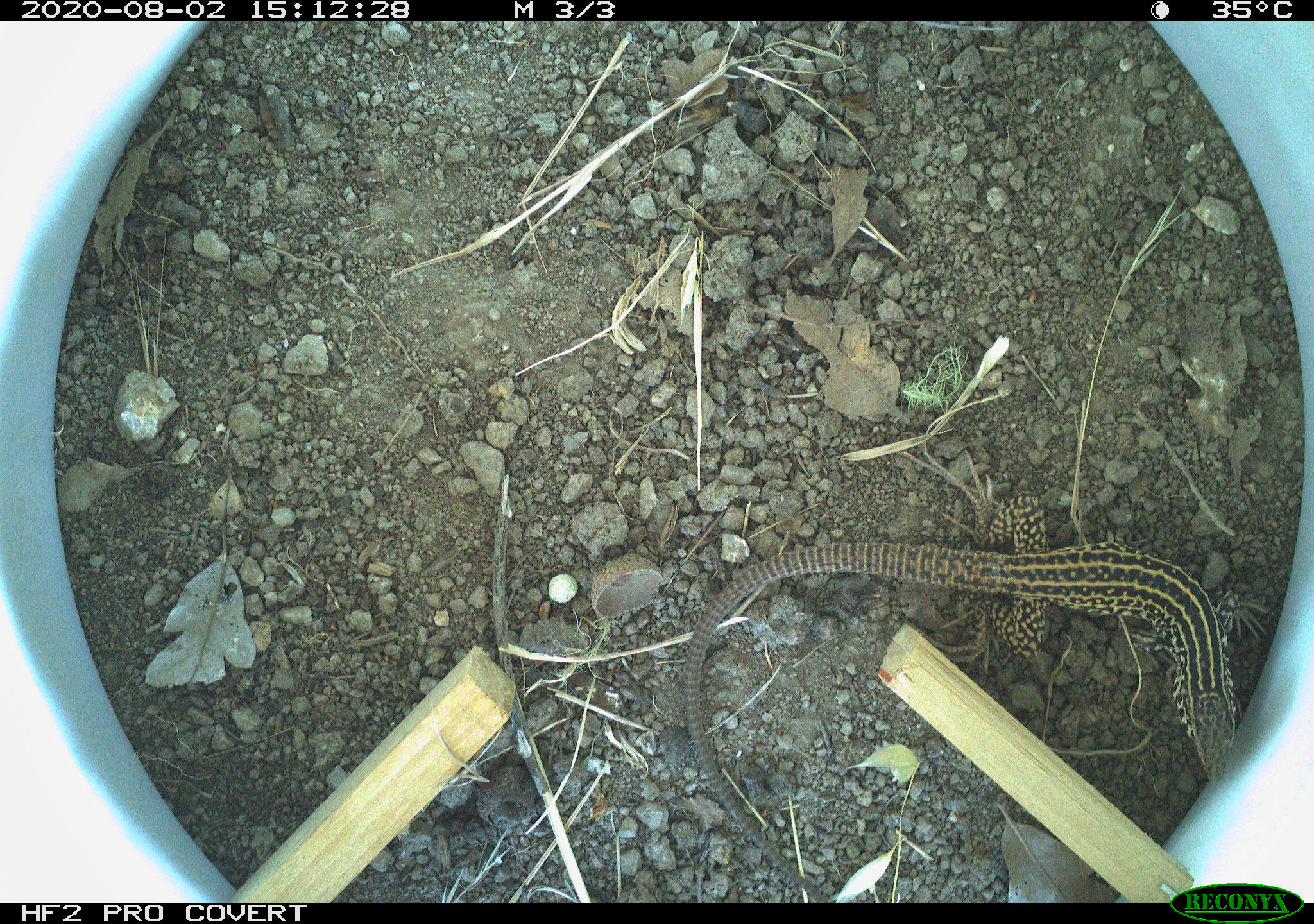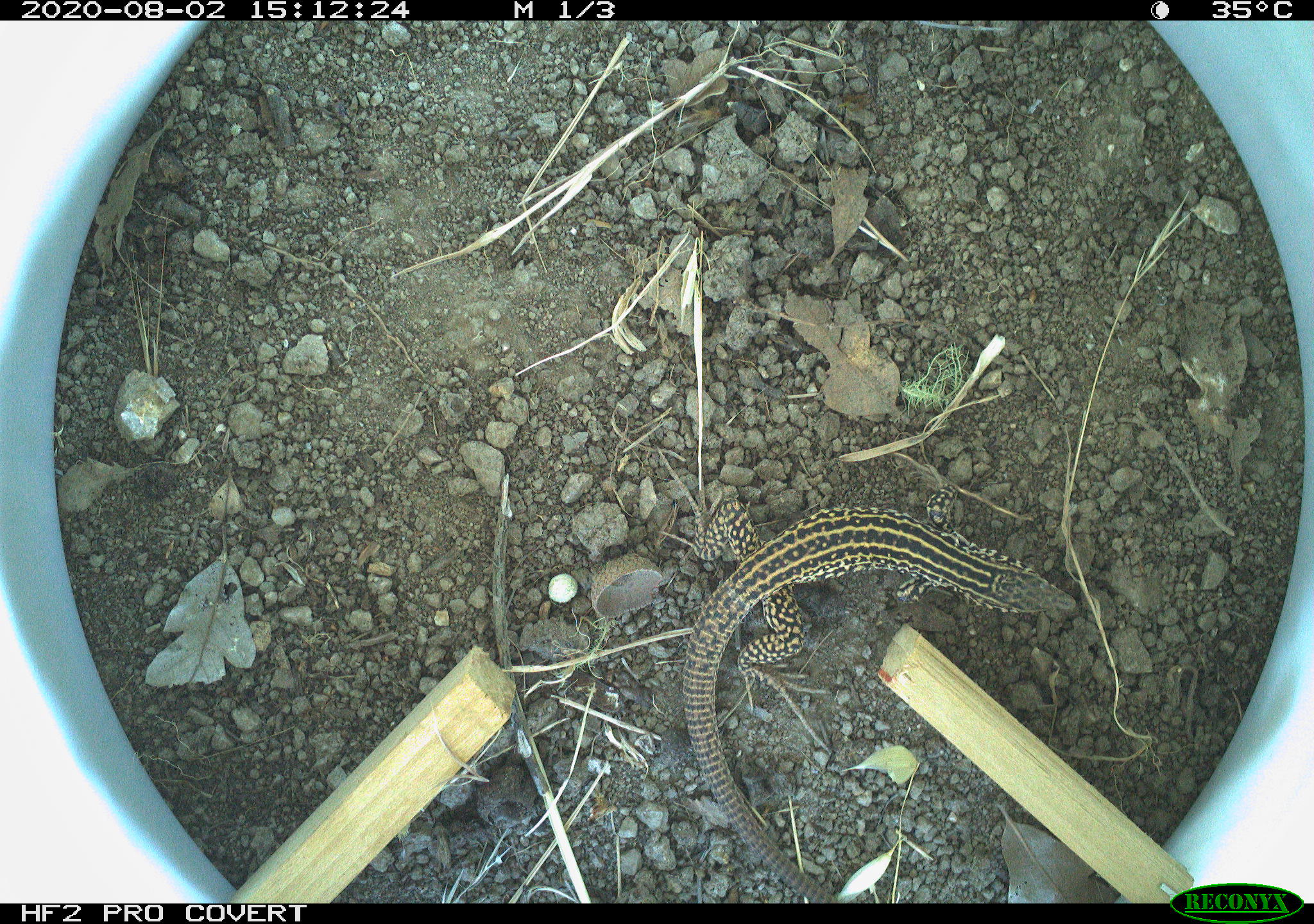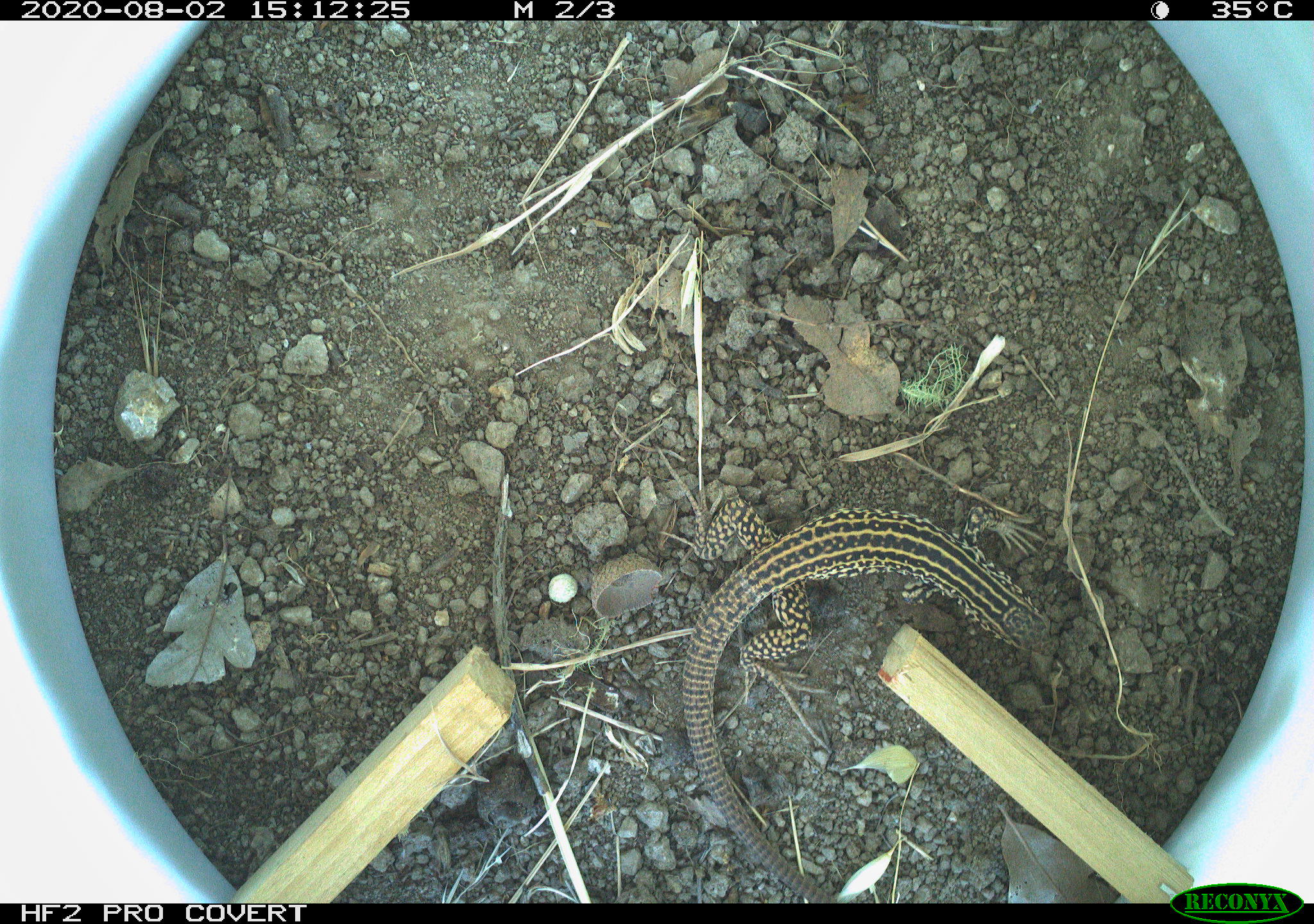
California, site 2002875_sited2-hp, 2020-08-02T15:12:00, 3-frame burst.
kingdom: Animalia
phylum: Chordata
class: Reptilia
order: Squamata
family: Teiidae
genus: Aspidoscelis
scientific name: Aspidoscelis tigris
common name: western whiptail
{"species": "western whiptail (Aspidoscelis tigris)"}